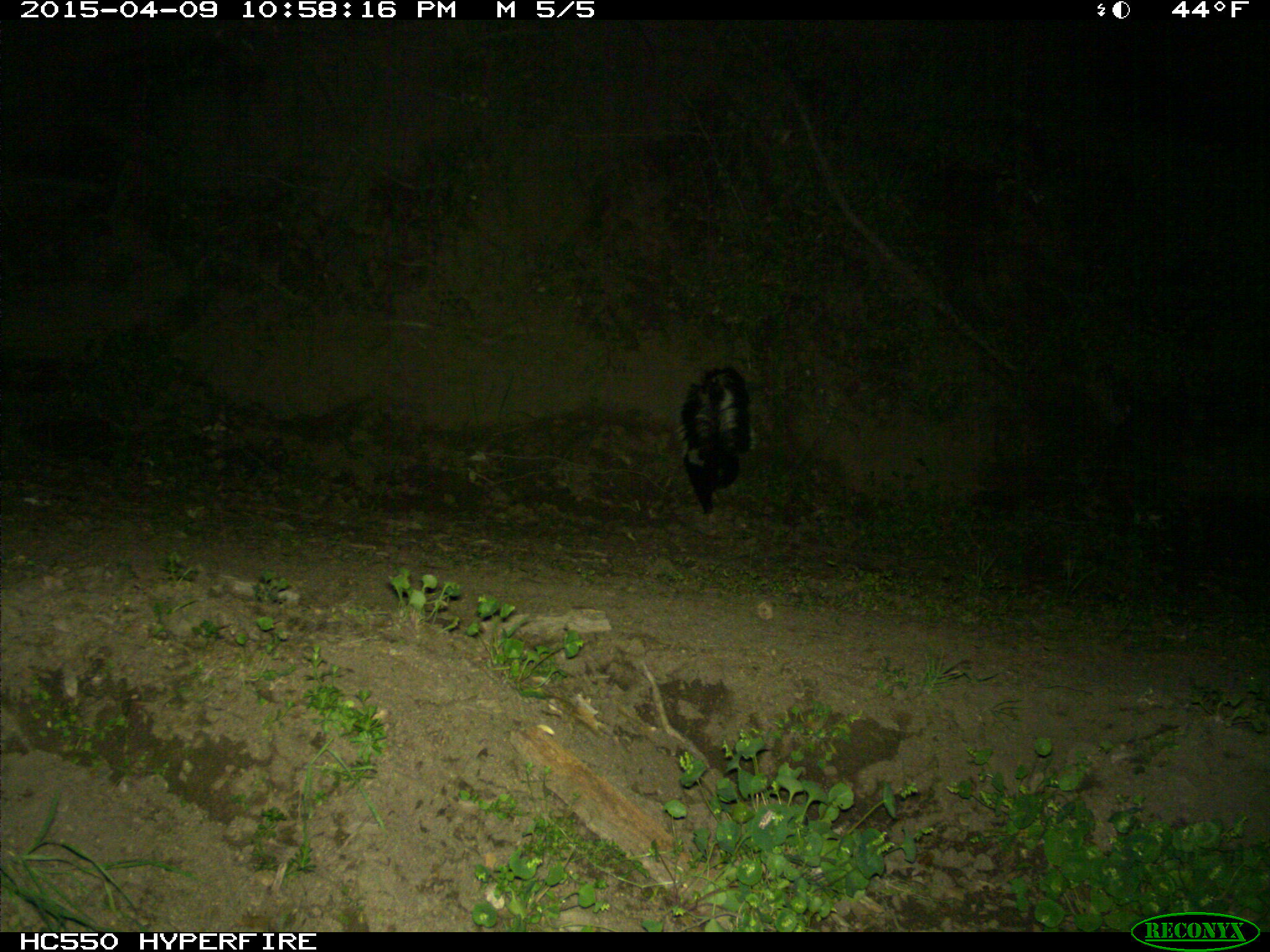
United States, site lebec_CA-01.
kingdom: Animalia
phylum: Chordata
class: Mammalia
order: Carnivora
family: Mephitidae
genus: Mephitis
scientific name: Mephitis mephitis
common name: striped skunk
Mephitis mephitis (striped skunk).